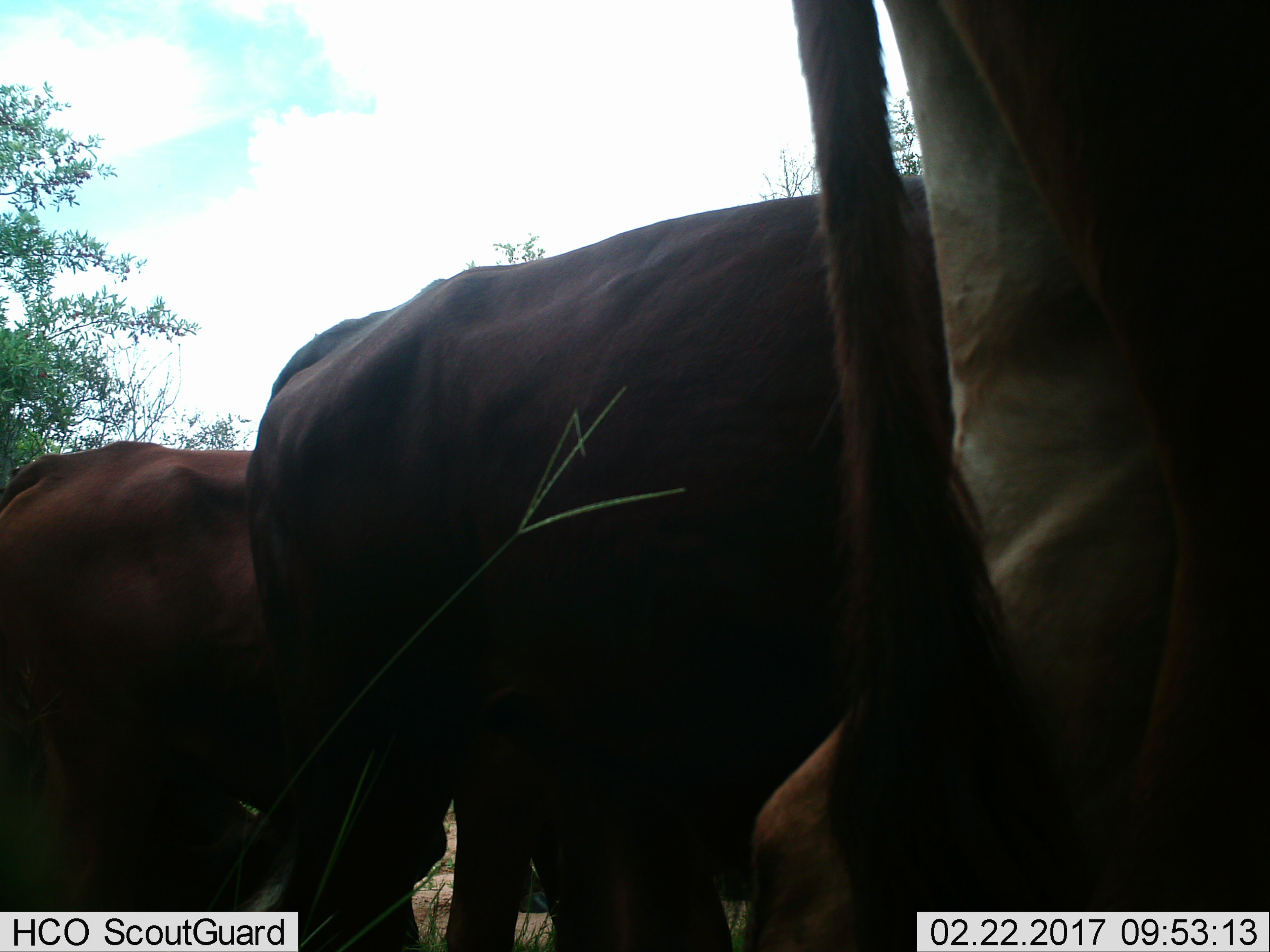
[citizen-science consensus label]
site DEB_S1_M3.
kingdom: Animalia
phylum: Chordata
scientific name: Vertebrata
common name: domestic animal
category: domesticanimal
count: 3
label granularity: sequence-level